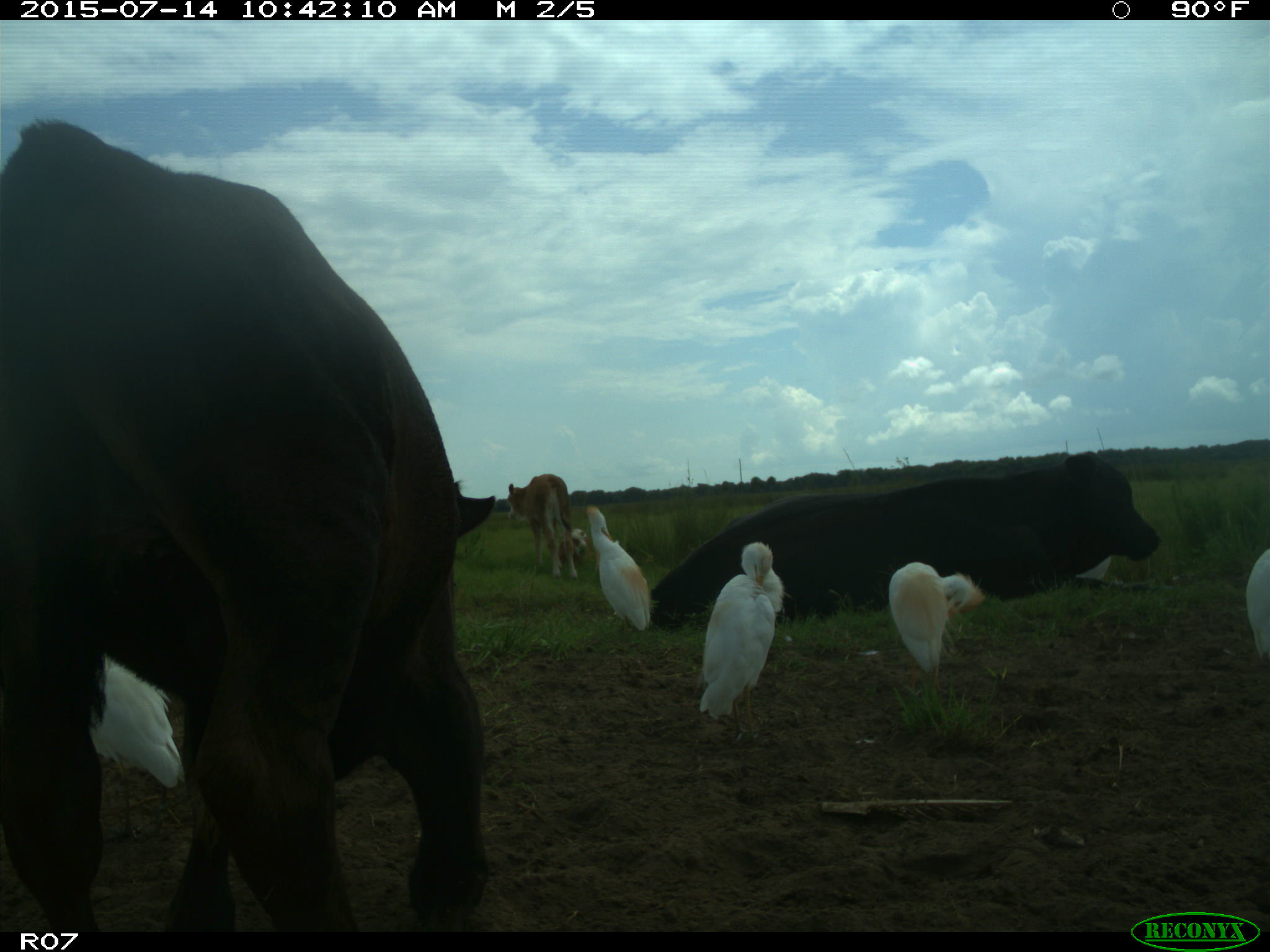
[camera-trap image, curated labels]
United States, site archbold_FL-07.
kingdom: Animalia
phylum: Chordata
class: Mammalia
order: Artiodactyla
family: Bovidae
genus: Bos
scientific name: Bos taurus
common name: domestic cow